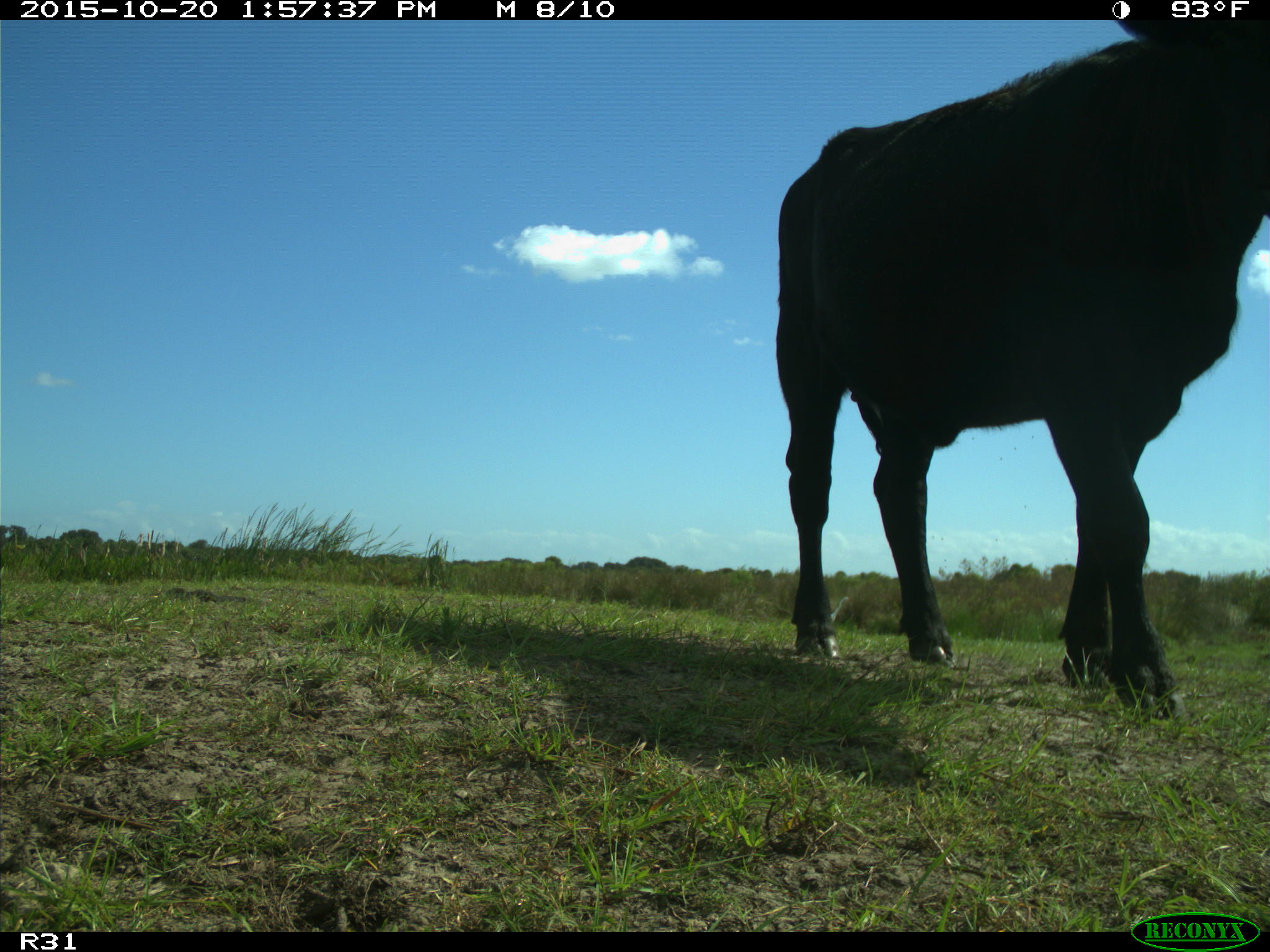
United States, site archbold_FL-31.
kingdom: Animalia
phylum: Chordata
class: Mammalia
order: Artiodactyla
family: Bovidae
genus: Bos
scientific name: Bos taurus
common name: domestic cow